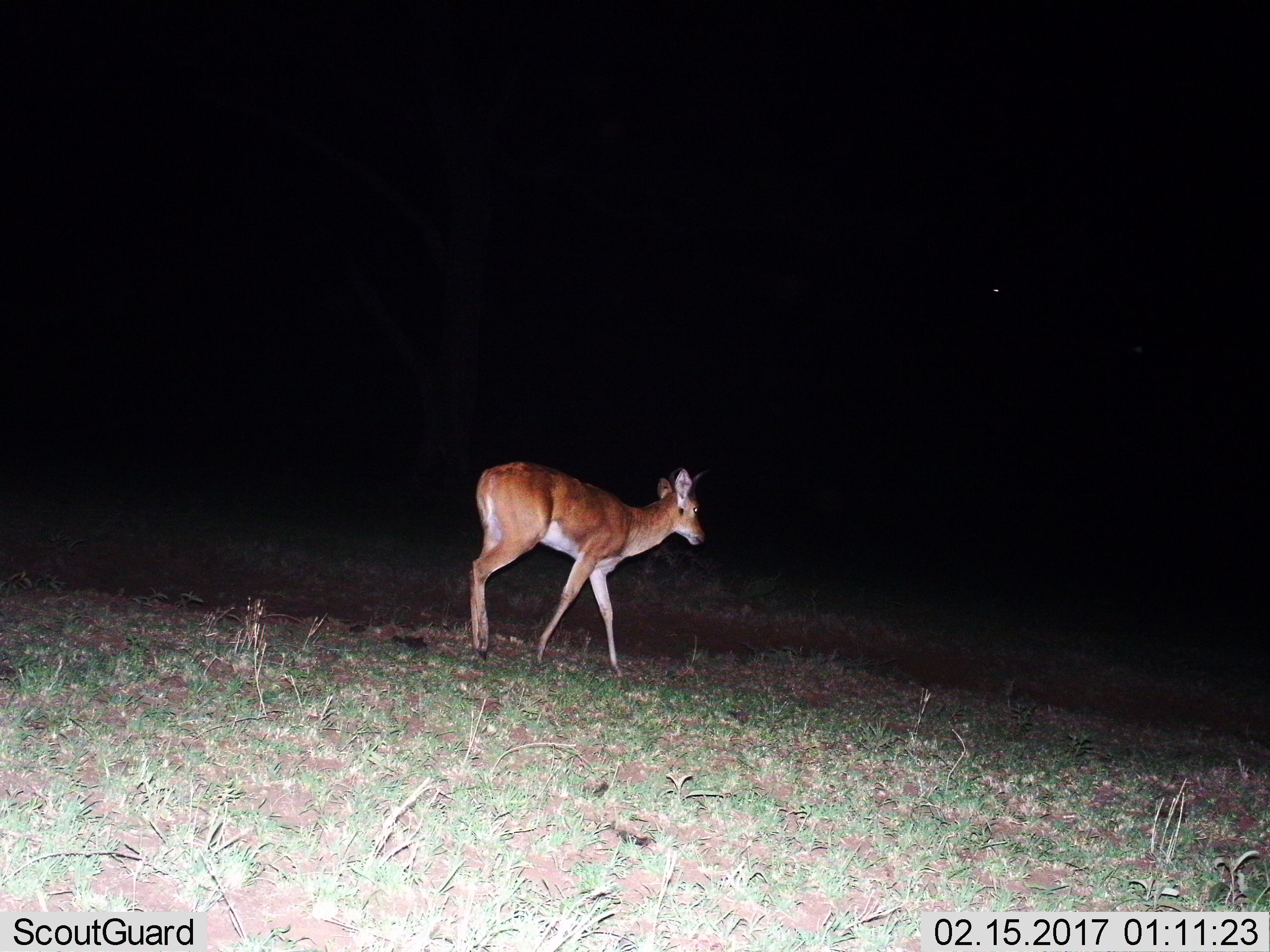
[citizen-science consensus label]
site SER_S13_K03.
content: unidentified animal